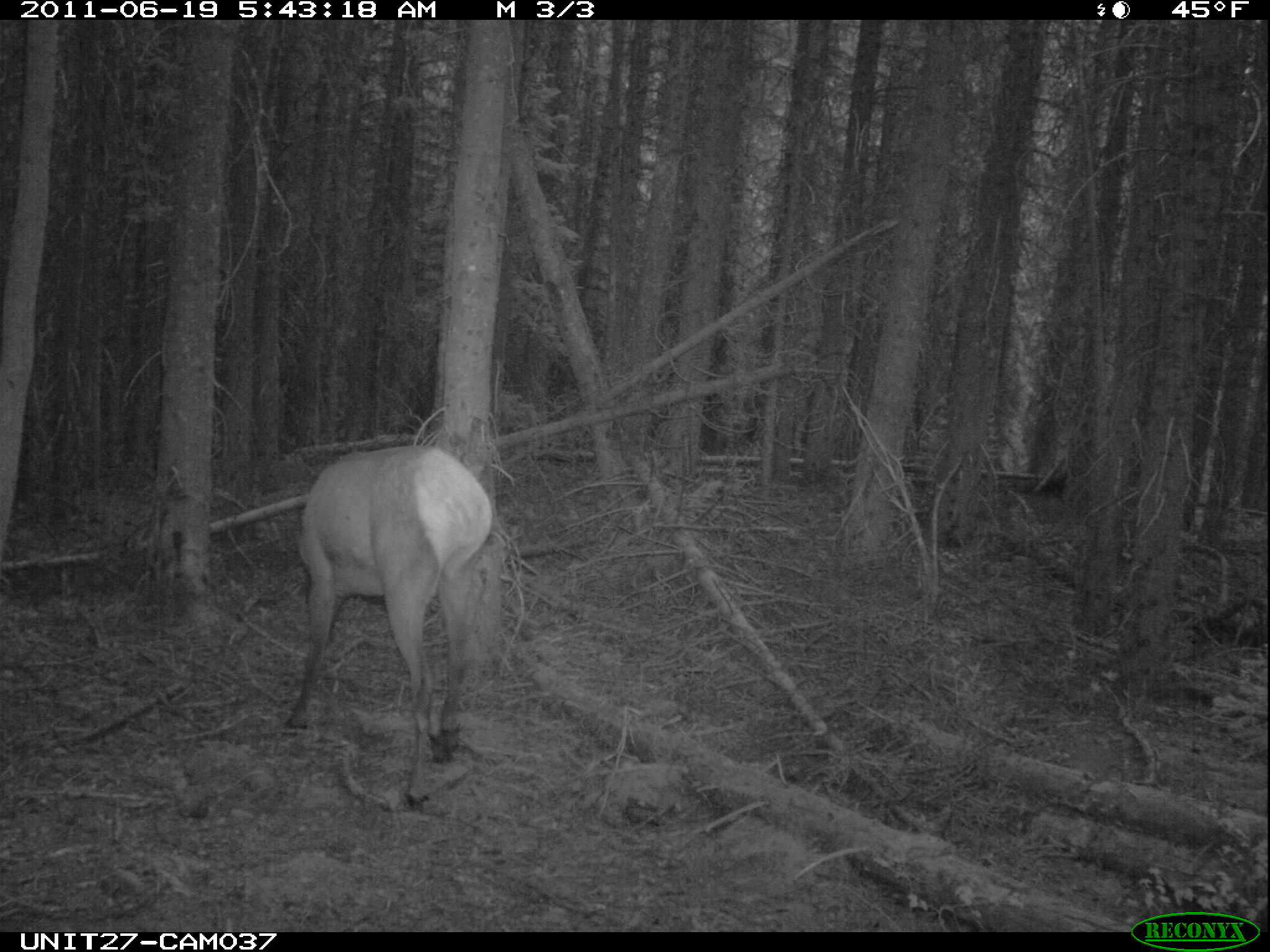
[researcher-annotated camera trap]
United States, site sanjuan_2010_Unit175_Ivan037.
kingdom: Animalia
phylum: Chordata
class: Mammalia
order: Artiodactyla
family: Cervidae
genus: Cervus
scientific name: Cervus elaphus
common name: red deer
Cervus elaphus (red deer).